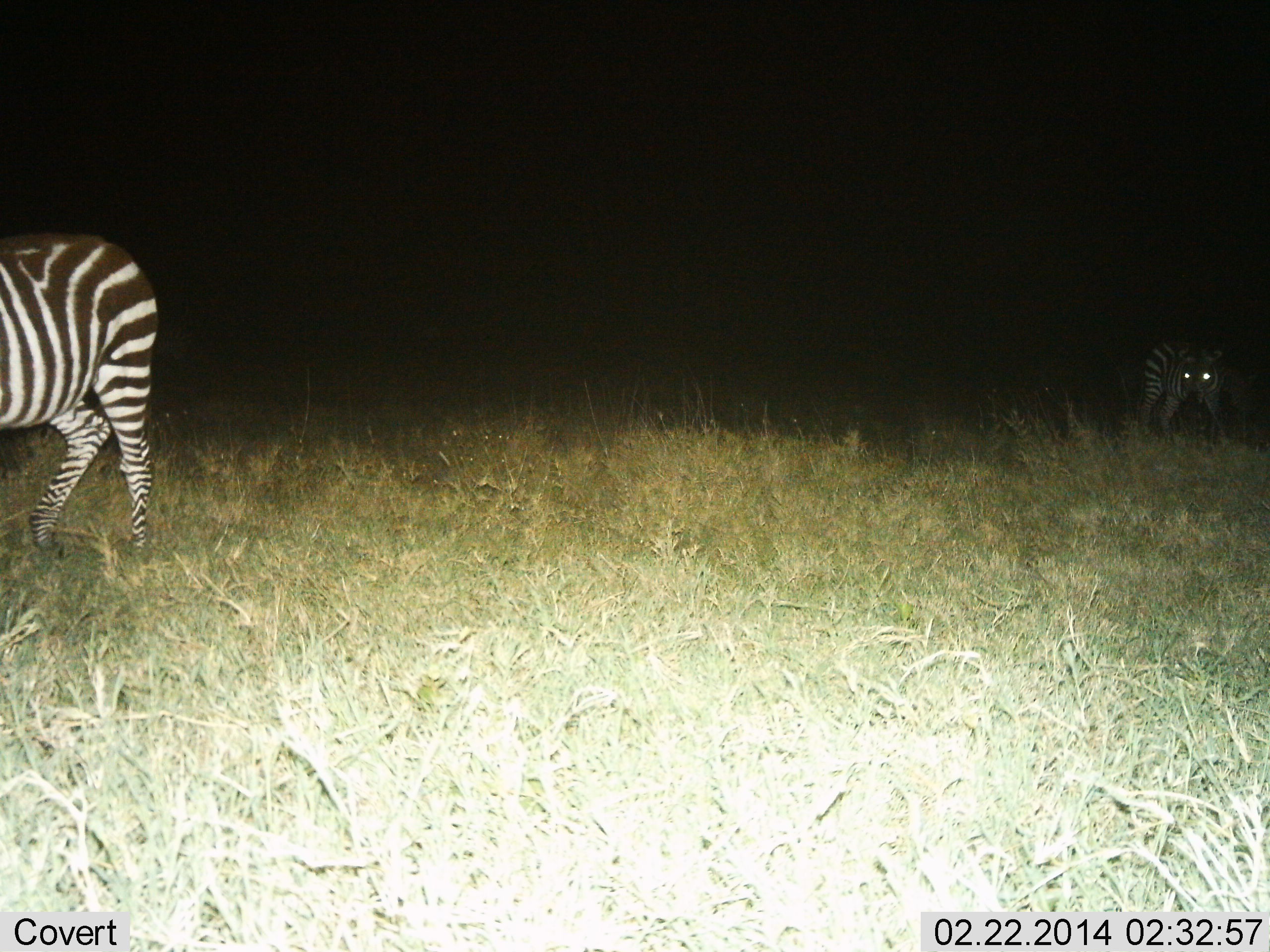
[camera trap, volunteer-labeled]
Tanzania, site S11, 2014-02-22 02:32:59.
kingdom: Animalia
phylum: Chordata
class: Mammalia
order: Perissodactyla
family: Equidae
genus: Equus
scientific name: Equus quagga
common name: plains zebra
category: zebra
Zebra (plains zebra) (Equus quagga), count 2. Behavior (volunteer vote fractions): standing 90%, resting 0%, moving 30%, interacting 0%. Young present (vote fraction): 0%. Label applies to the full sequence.